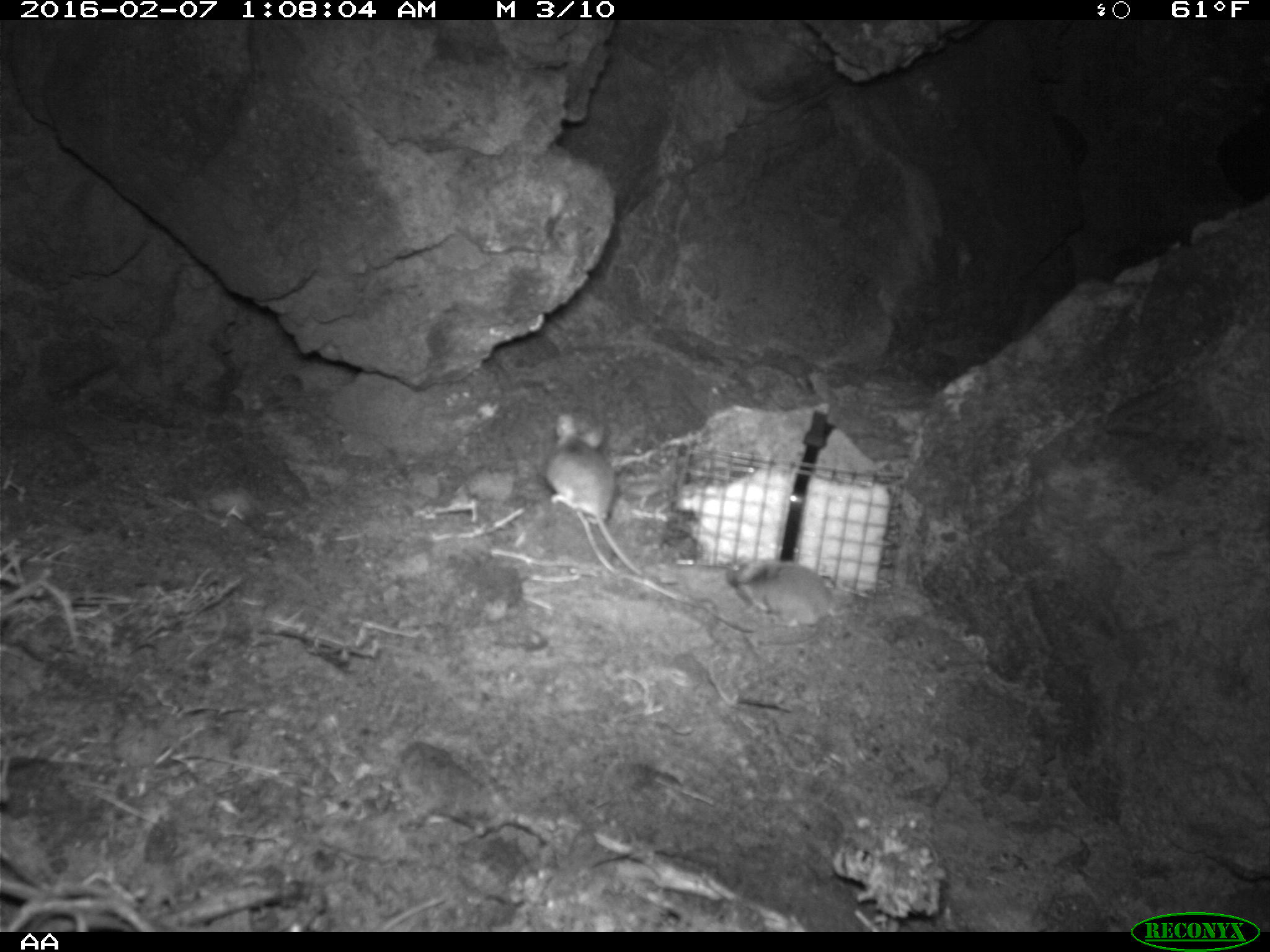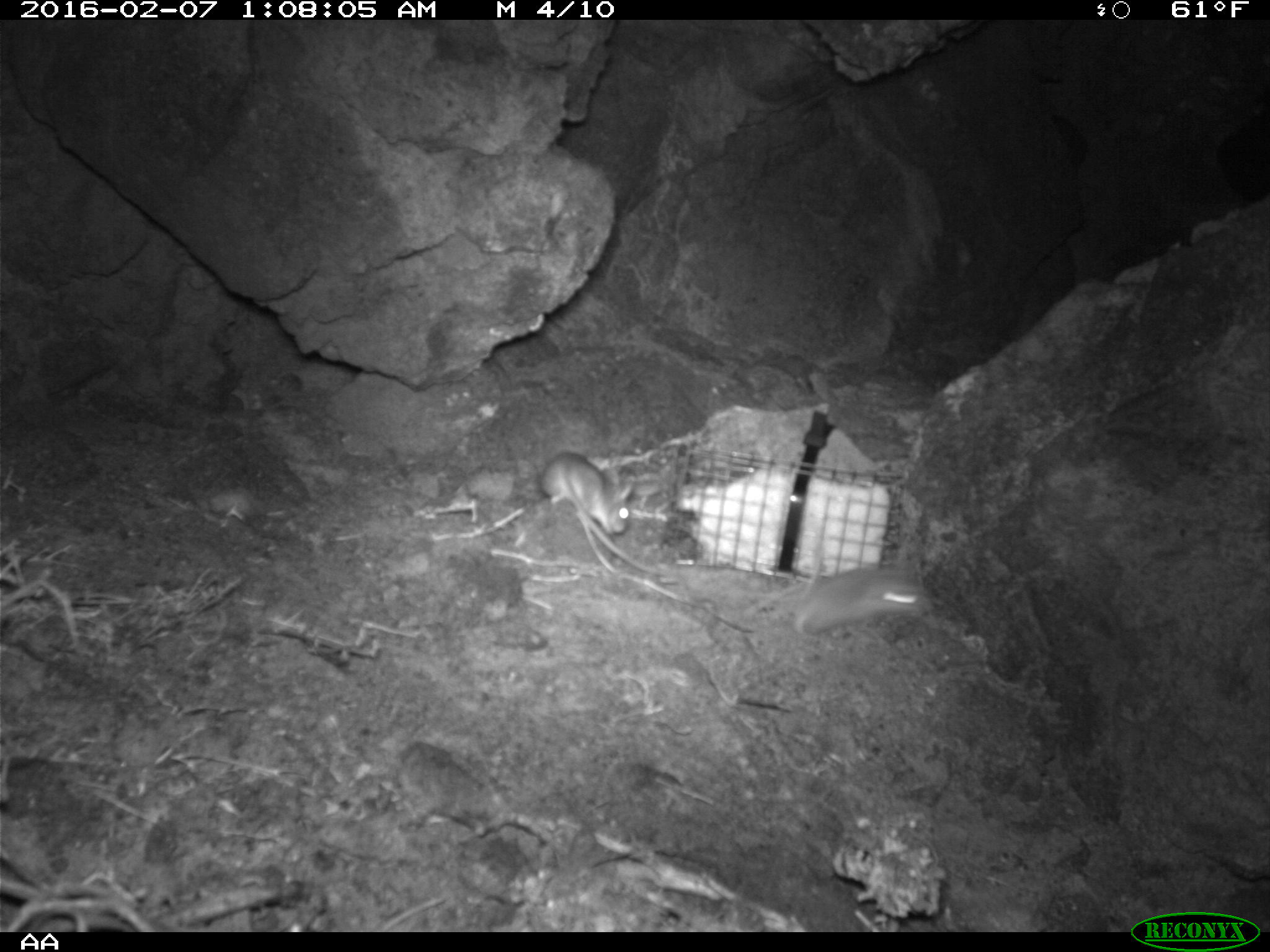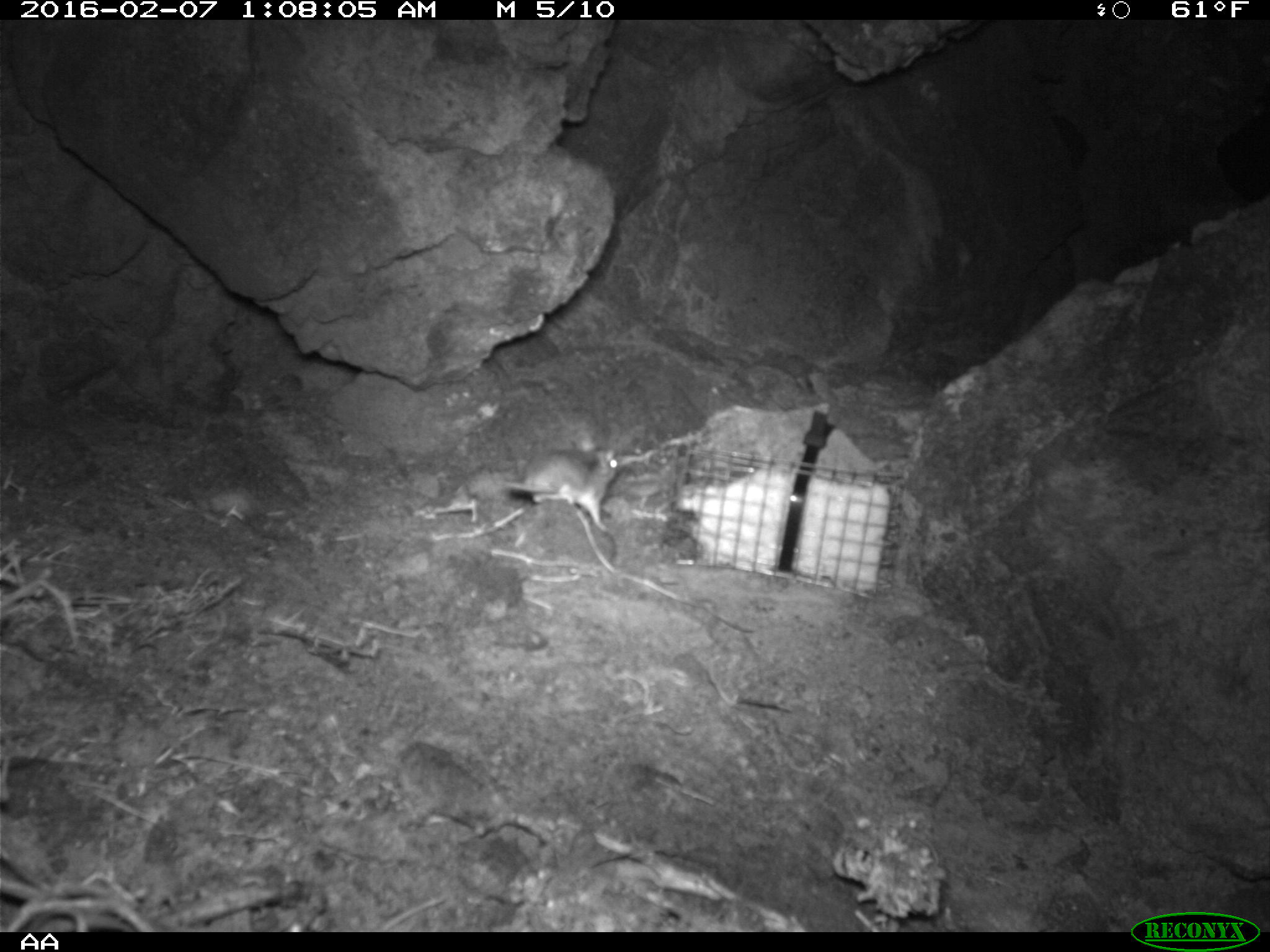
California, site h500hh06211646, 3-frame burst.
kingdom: Animalia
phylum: Chordata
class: Mammalia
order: Rodentia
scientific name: Rodentia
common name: rodent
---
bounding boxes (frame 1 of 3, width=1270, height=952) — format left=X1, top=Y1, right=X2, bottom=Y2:
rodent: left=541, top=412, right=653, bottom=586; left=724, top=558, right=854, bottom=628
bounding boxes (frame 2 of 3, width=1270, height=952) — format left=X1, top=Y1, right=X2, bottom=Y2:
rodent: left=744, top=568, right=933, bottom=635; left=540, top=452, right=631, bottom=573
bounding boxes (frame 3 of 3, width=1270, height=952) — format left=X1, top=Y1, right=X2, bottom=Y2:
rodent: left=498, top=436, right=624, bottom=529